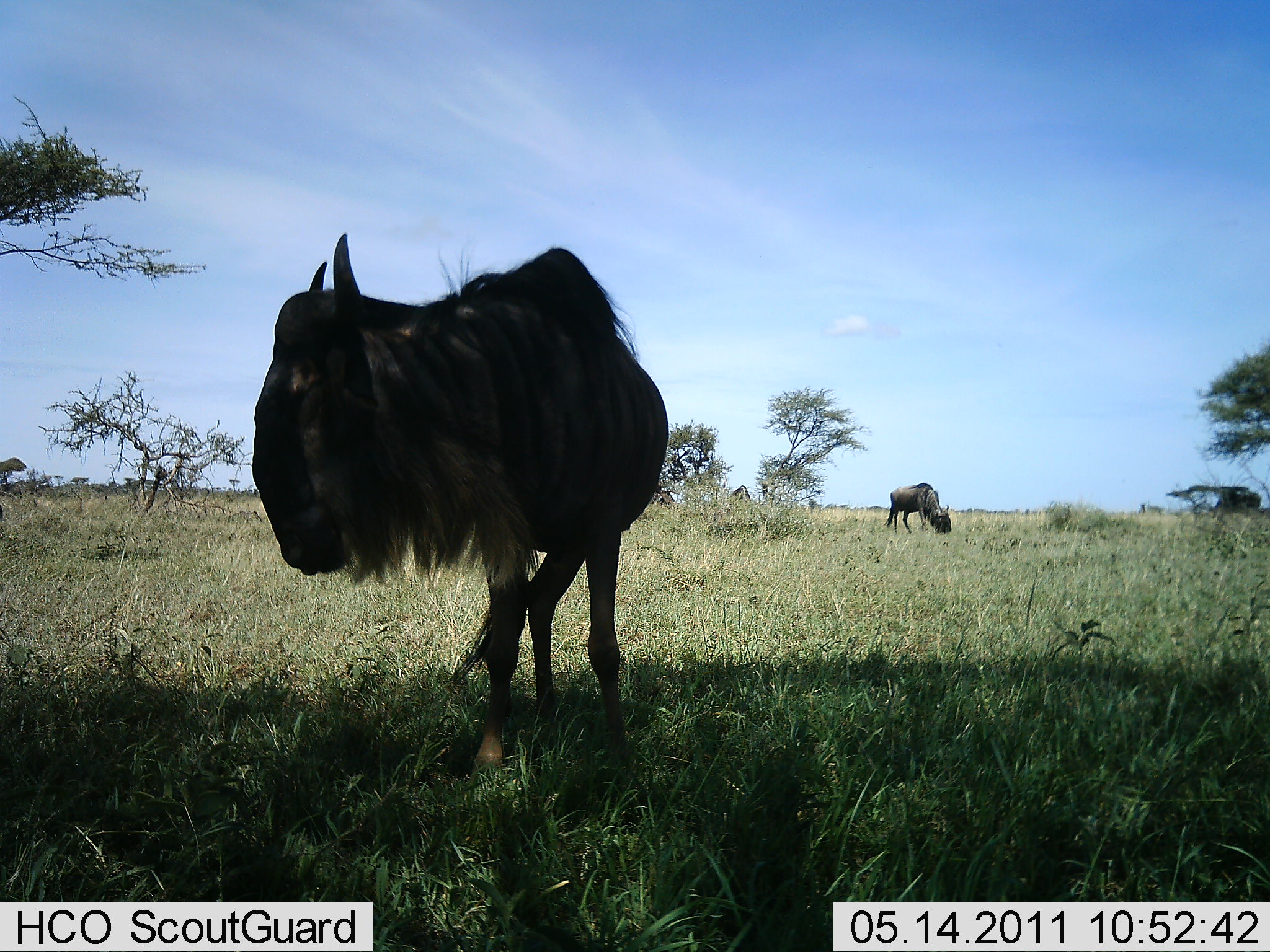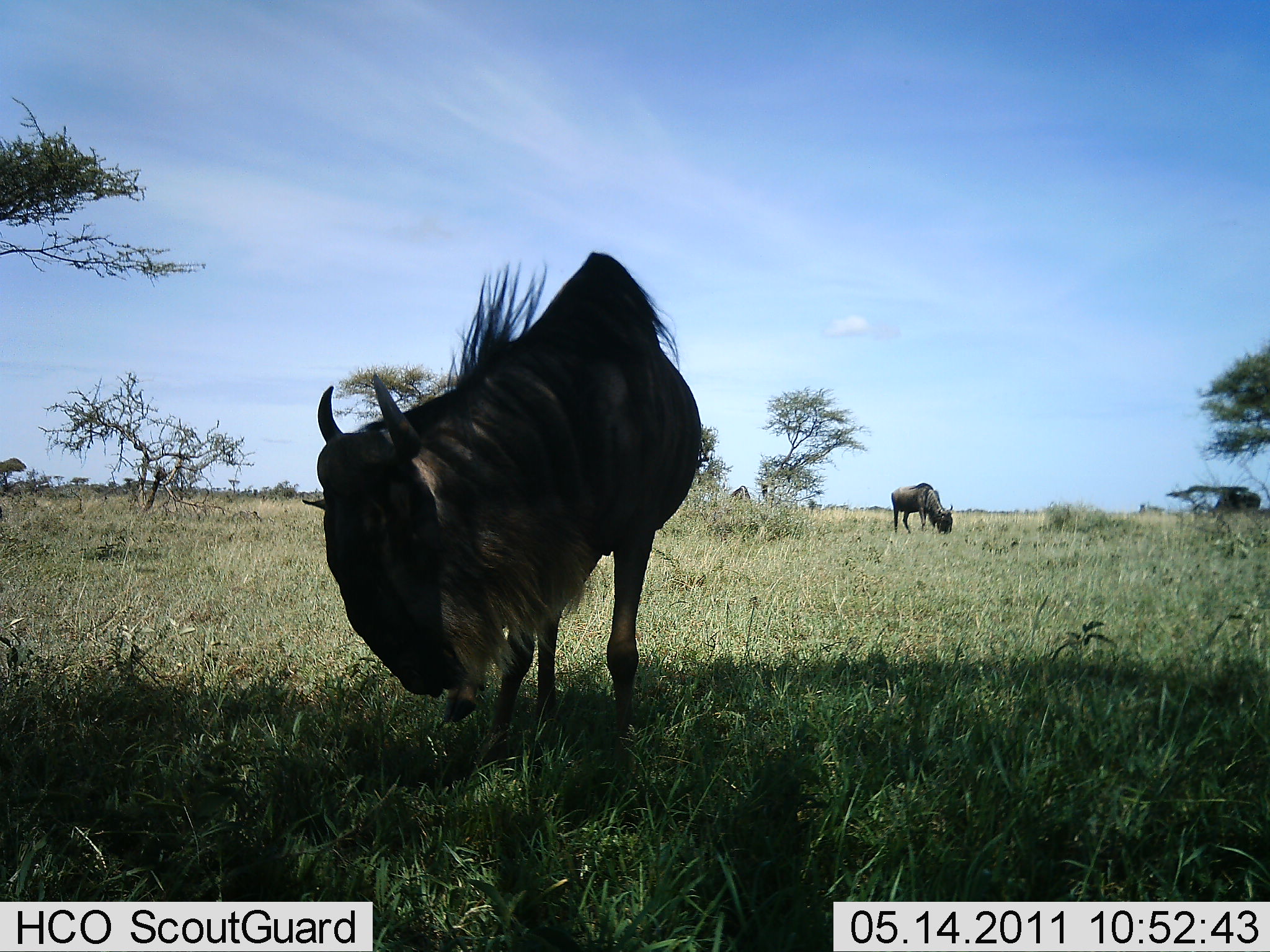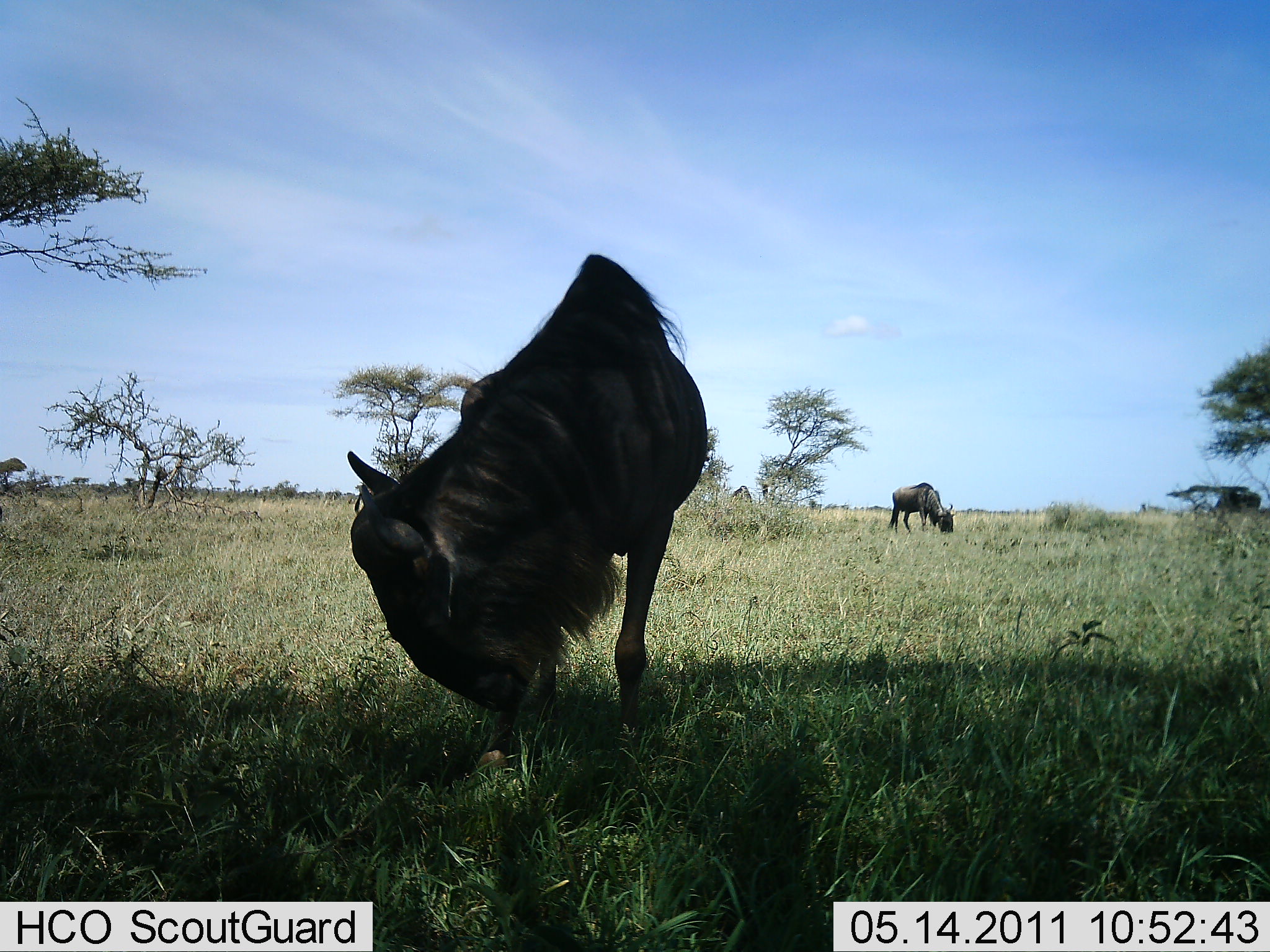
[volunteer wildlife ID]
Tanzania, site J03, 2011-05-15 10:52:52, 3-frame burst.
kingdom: Animalia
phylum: Chordata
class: Mammalia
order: Artiodactyla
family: Bovidae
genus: Connochaetes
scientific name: Connochaetes taurinus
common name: blue wildebeest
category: wildebeest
Wildebeest (blue wildebeest) (Connochaetes taurinus), count 2. Behavior (volunteer vote fractions): standing 60%, resting 0%, moving 10%, interacting 0%. Young present (vote fraction): 0%. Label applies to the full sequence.